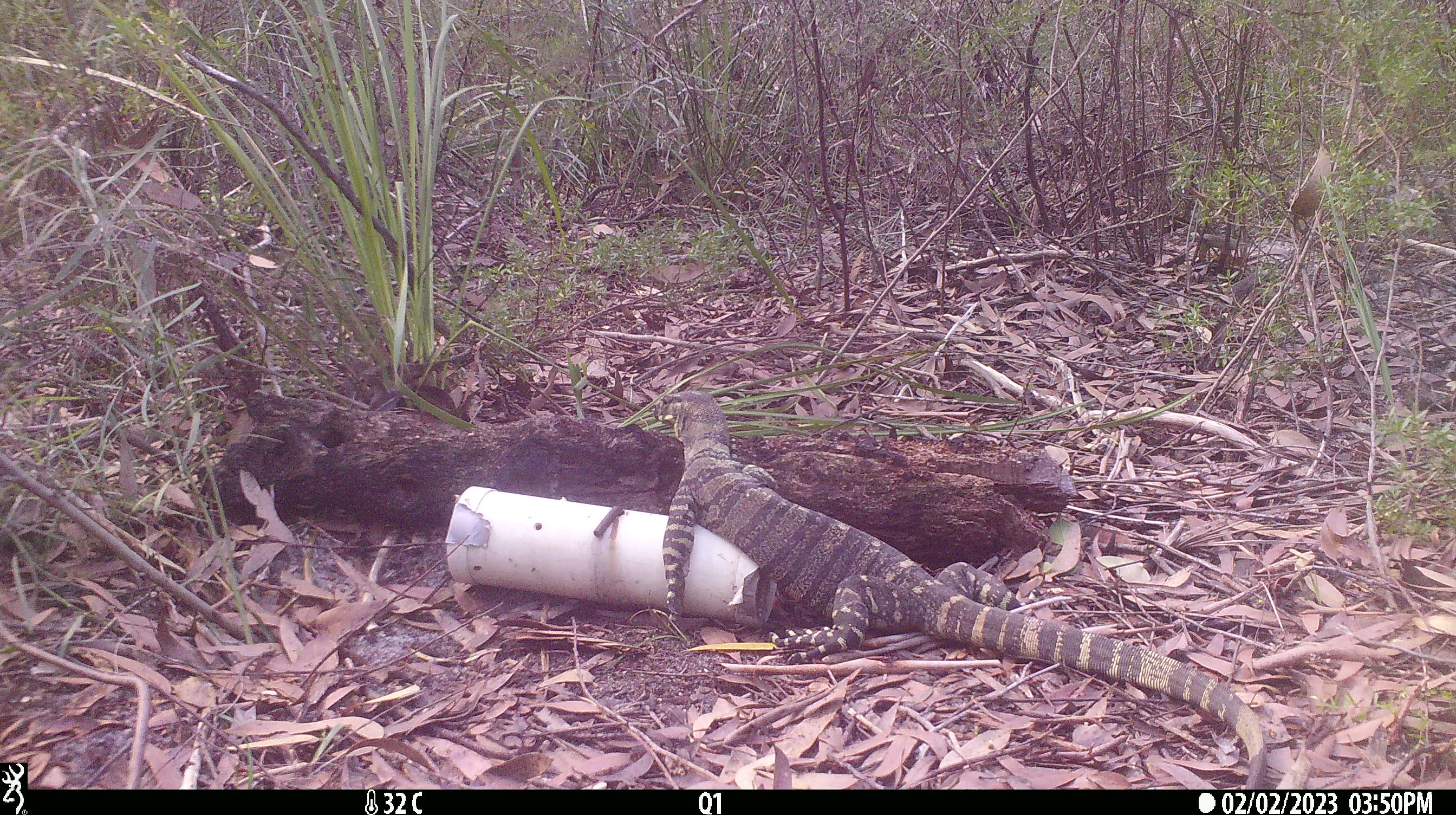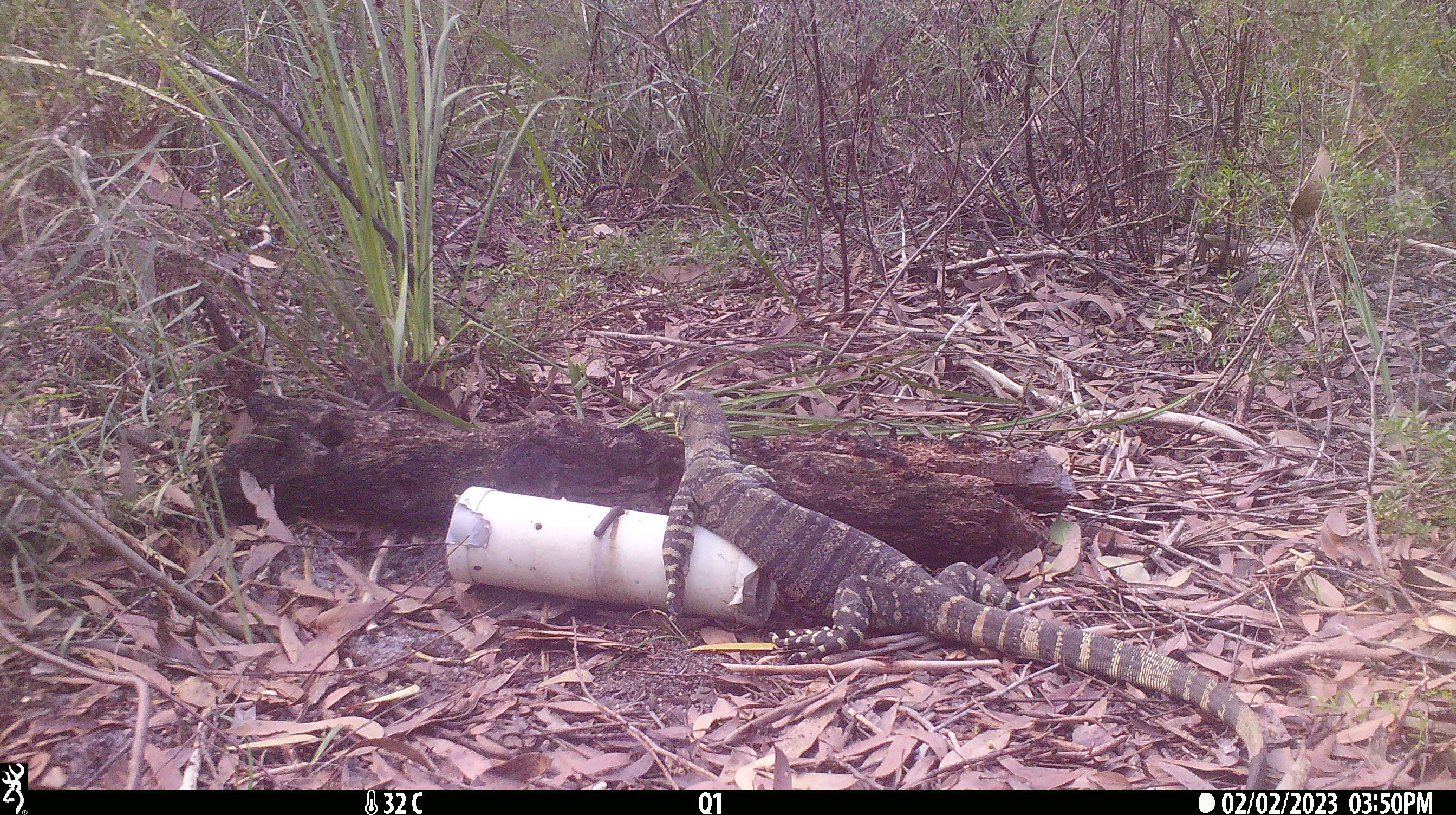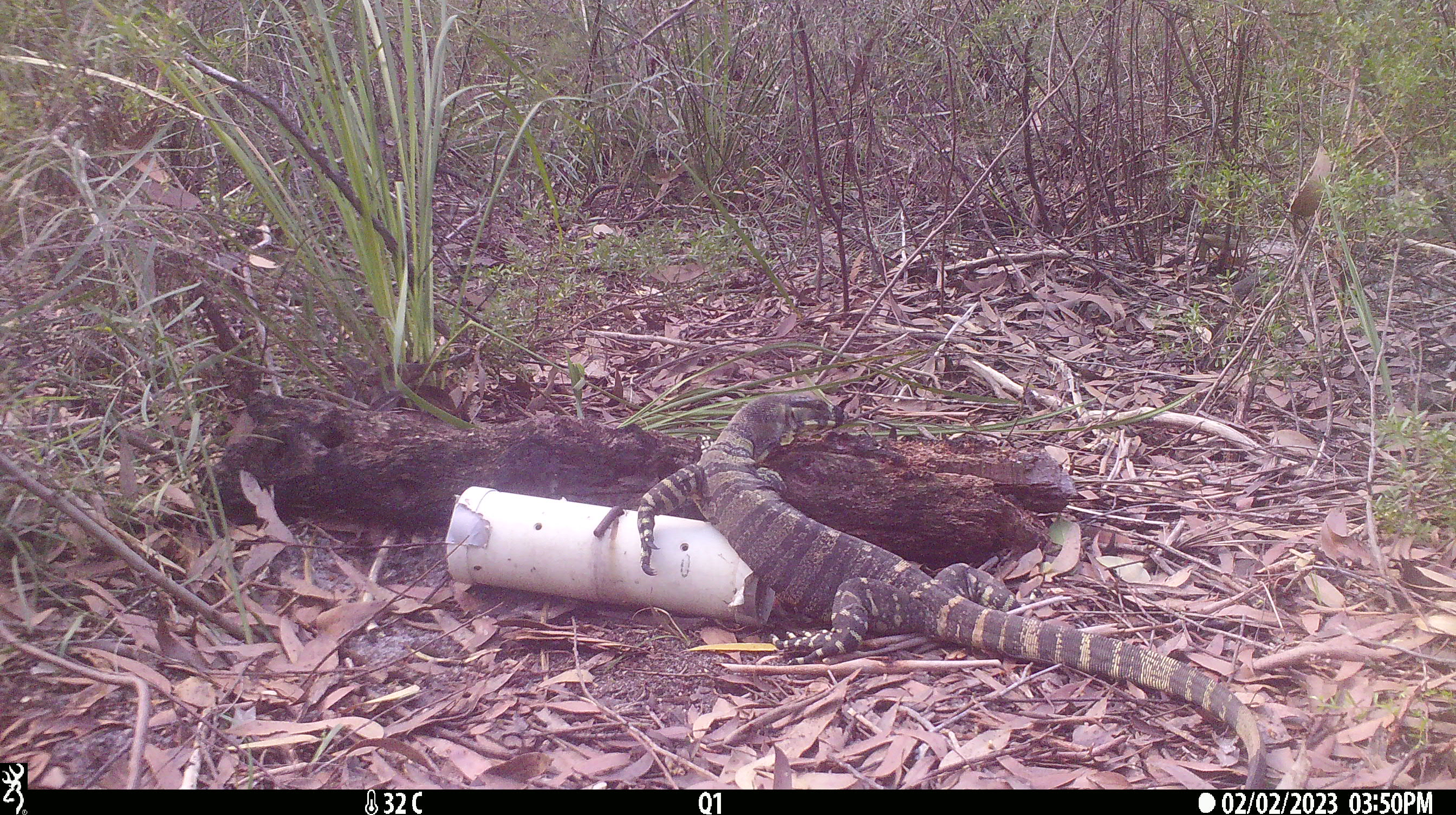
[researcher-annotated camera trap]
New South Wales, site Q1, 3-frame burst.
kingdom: Animalia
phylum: Chordata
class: Reptilia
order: Squamata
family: Varanidae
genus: Varanus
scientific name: Varanus varius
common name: lace monitor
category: goanna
Goanna (lace monitor) (Varanus varius).